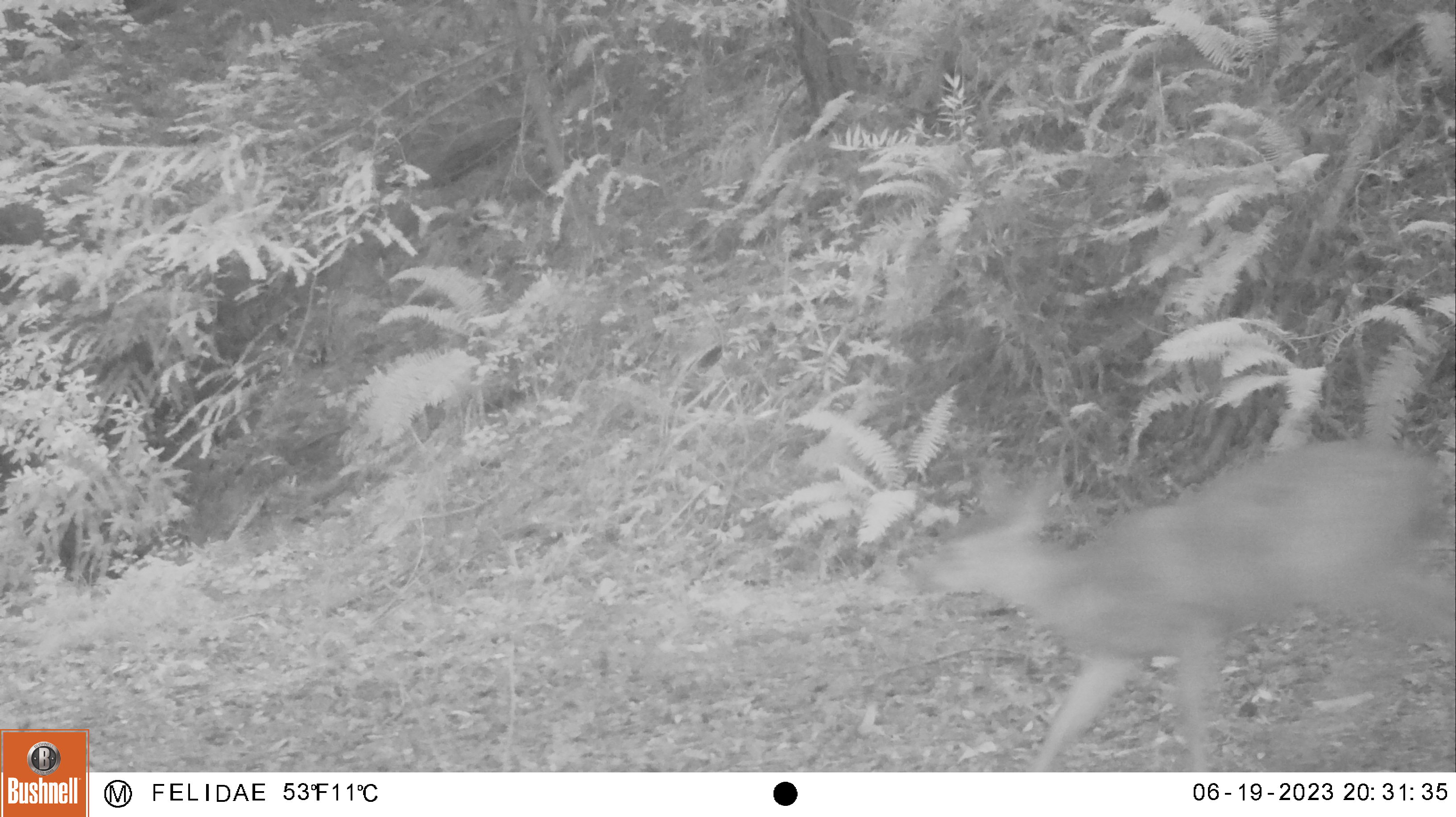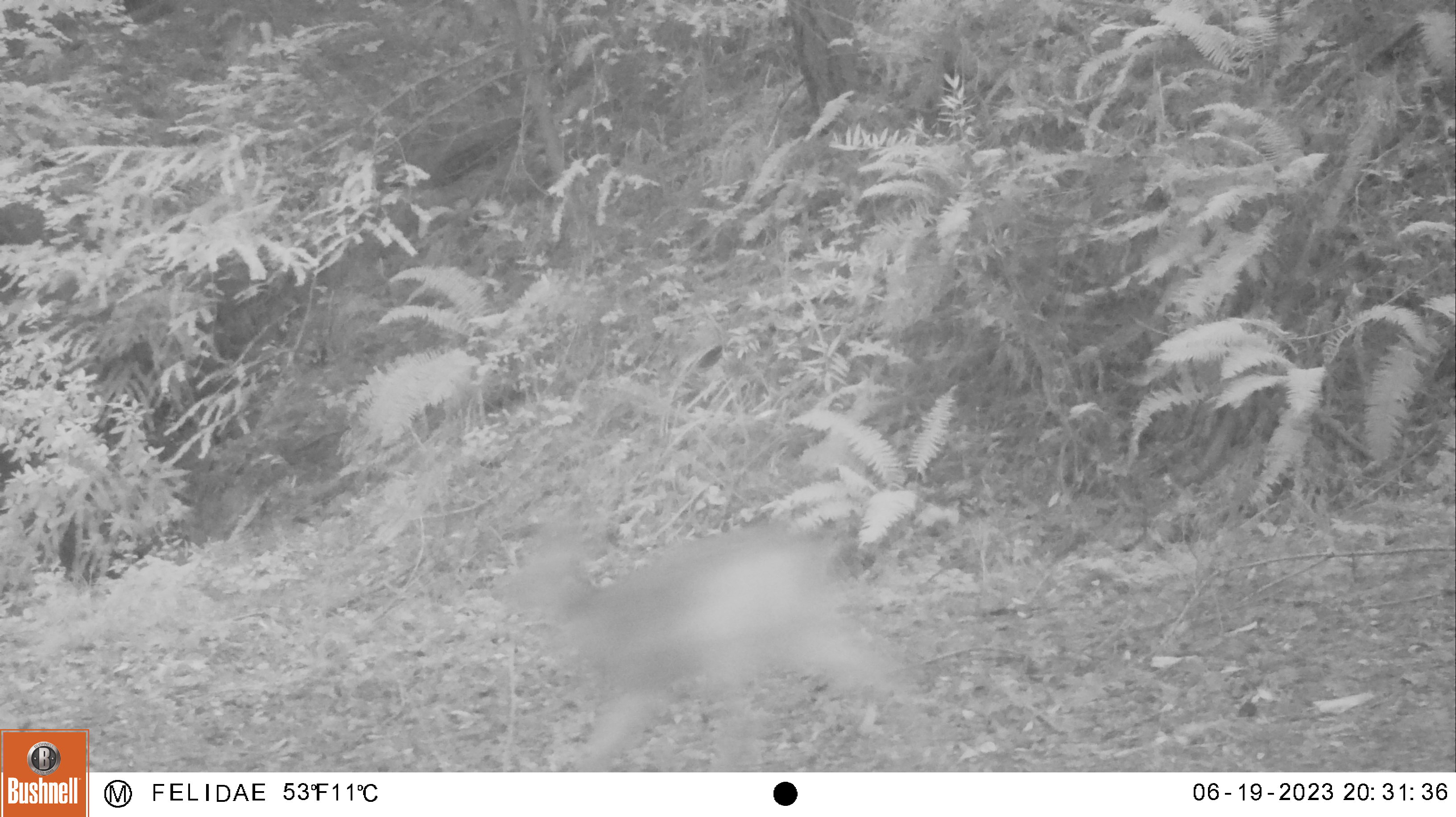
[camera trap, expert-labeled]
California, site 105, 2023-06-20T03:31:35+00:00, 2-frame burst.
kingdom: Animalia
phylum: Chordata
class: Mammalia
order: Artiodactyla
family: Cervidae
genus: Odocoileus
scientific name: Odocoileus hemionus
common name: mule deer